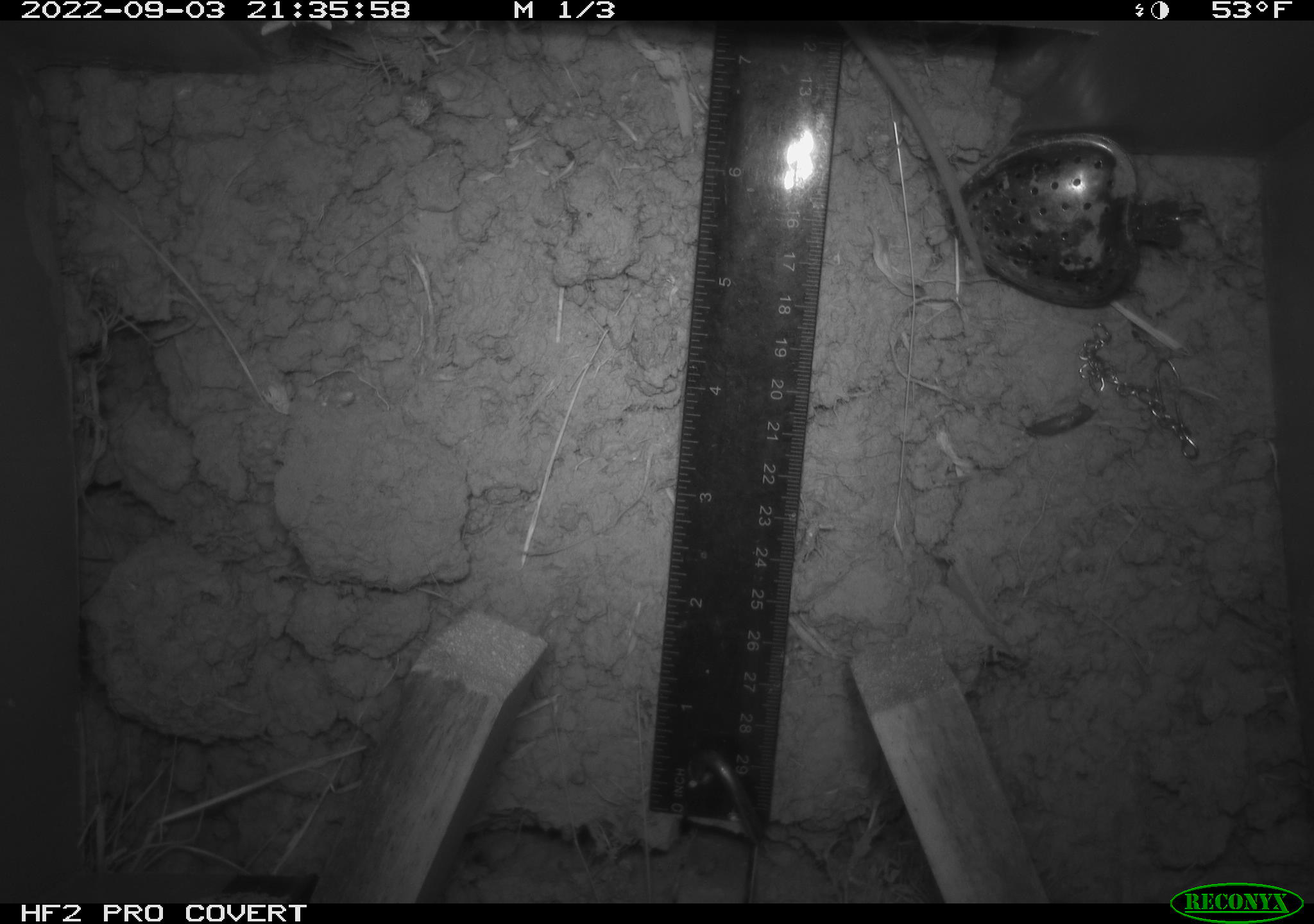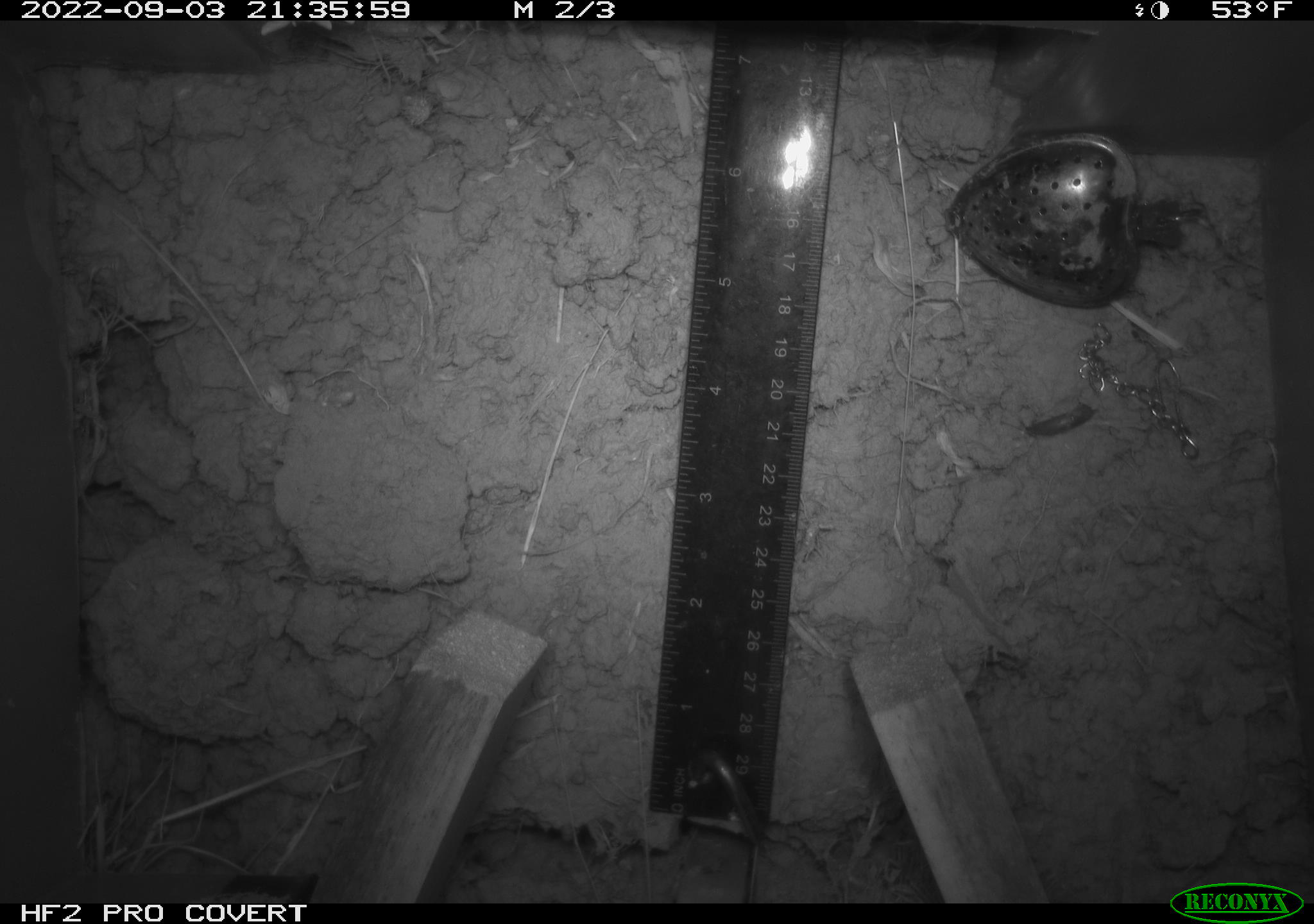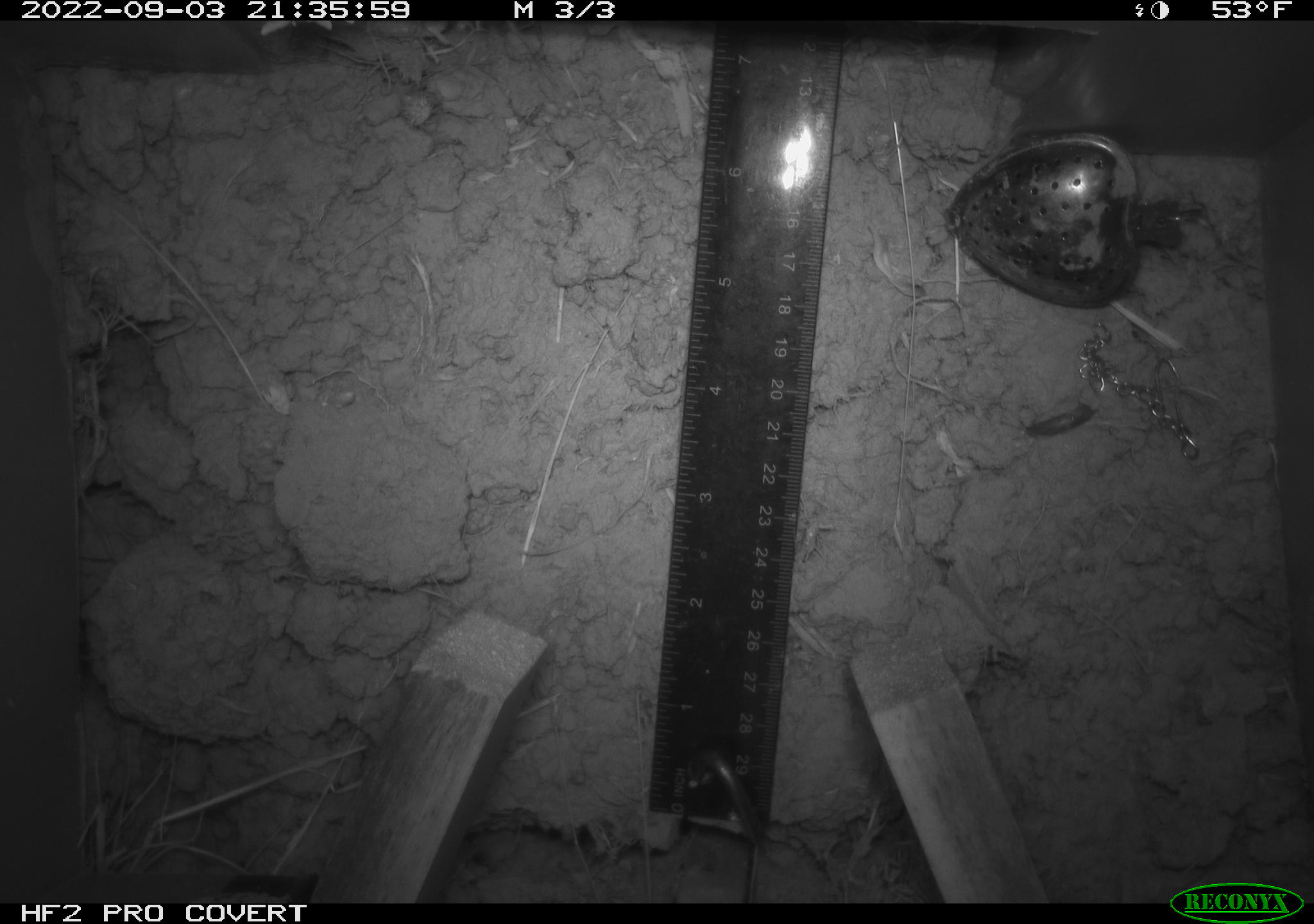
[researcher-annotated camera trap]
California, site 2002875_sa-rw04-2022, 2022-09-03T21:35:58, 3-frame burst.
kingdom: Animalia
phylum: Chordata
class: Mammalia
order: Rodentia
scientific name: Rodentia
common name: mouse species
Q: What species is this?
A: Mouse species (Rodentia).